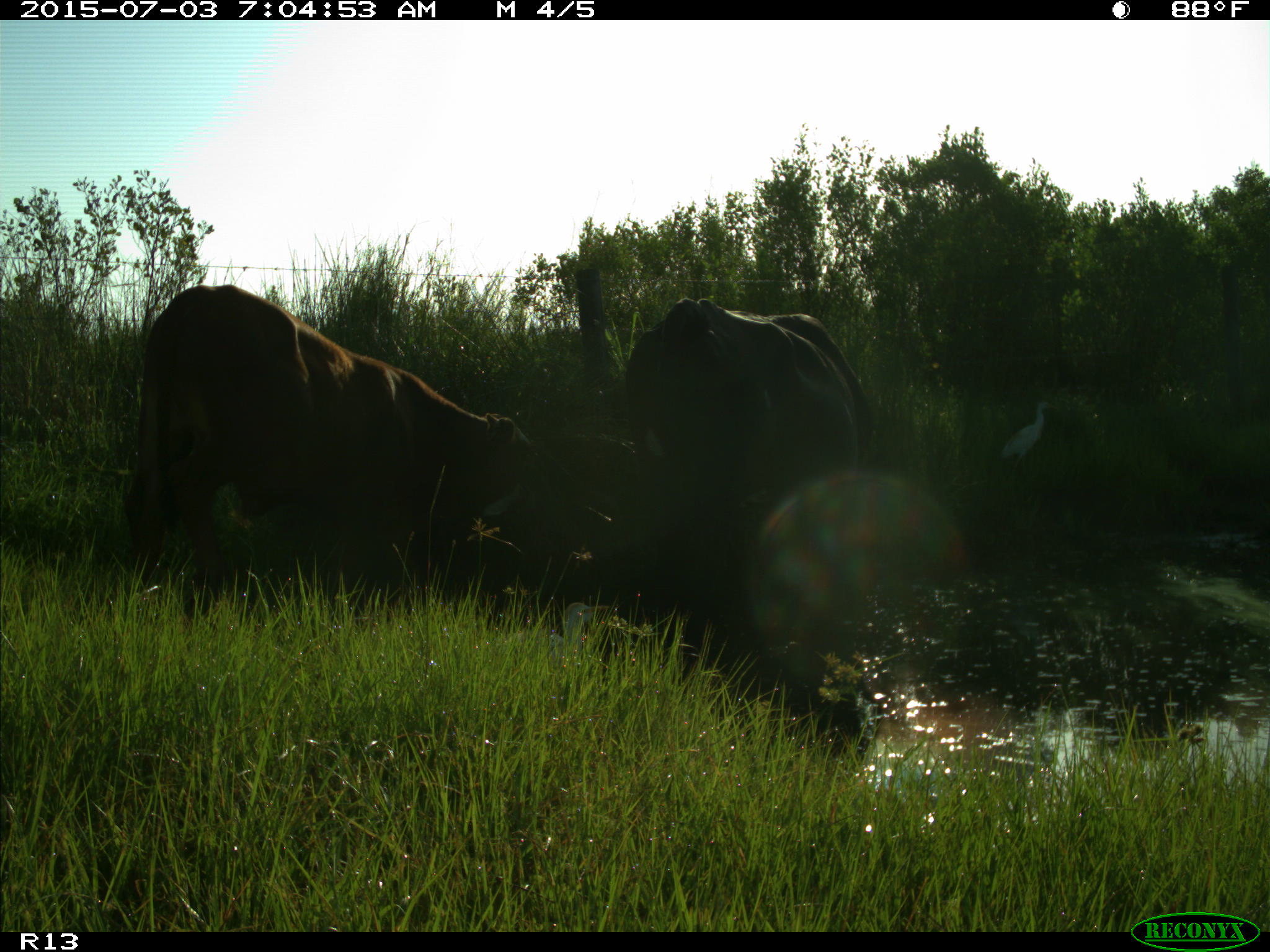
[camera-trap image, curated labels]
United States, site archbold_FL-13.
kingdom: Animalia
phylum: Chordata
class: Mammalia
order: Artiodactyla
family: Bovidae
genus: Bos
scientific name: Bos taurus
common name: domestic cow